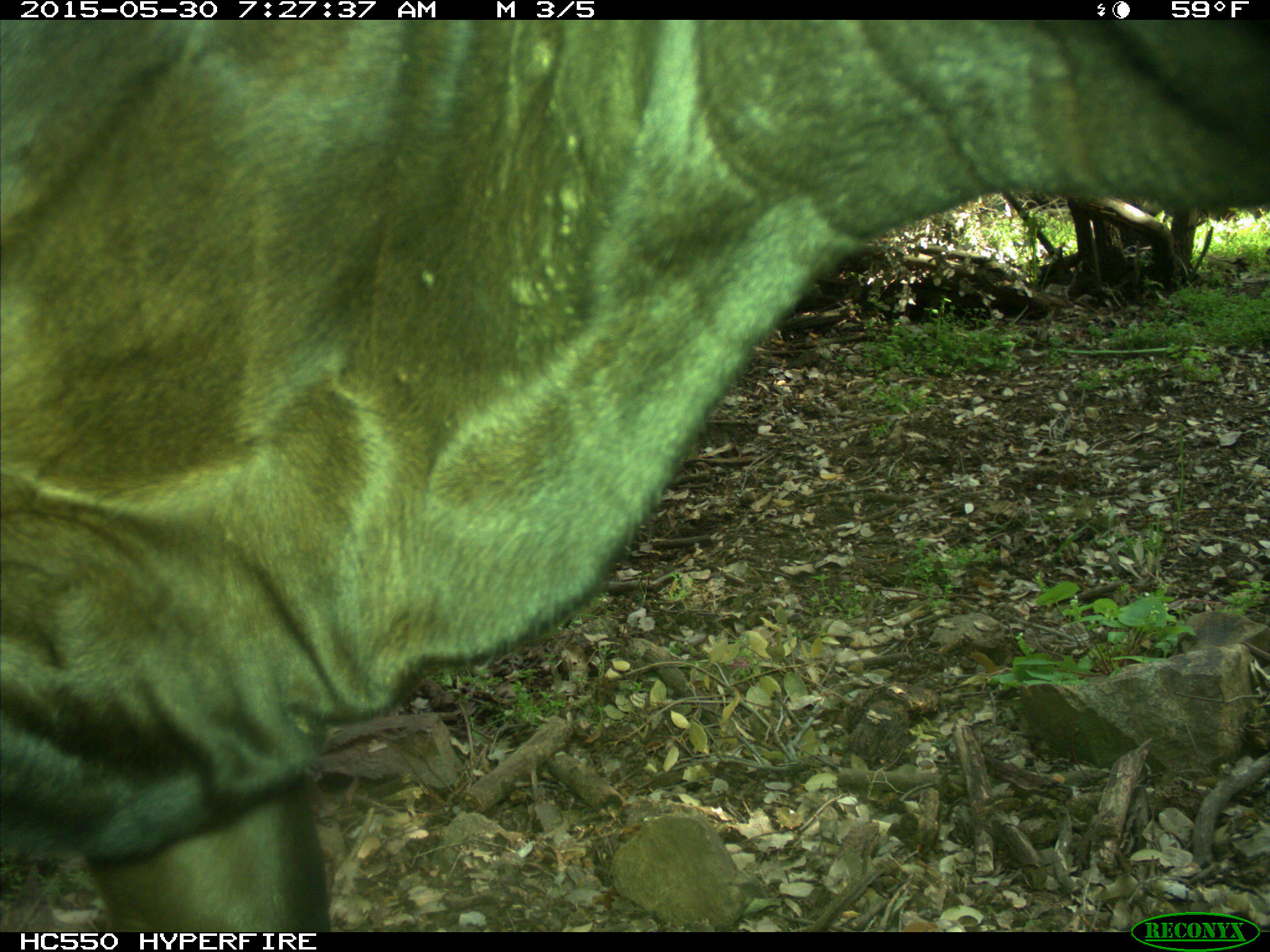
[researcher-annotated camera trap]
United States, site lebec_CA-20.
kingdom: Animalia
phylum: Chordata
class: Mammalia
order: Artiodactyla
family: Bovidae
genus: Bos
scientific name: Bos taurus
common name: domestic cow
Bos taurus (domestic cow).